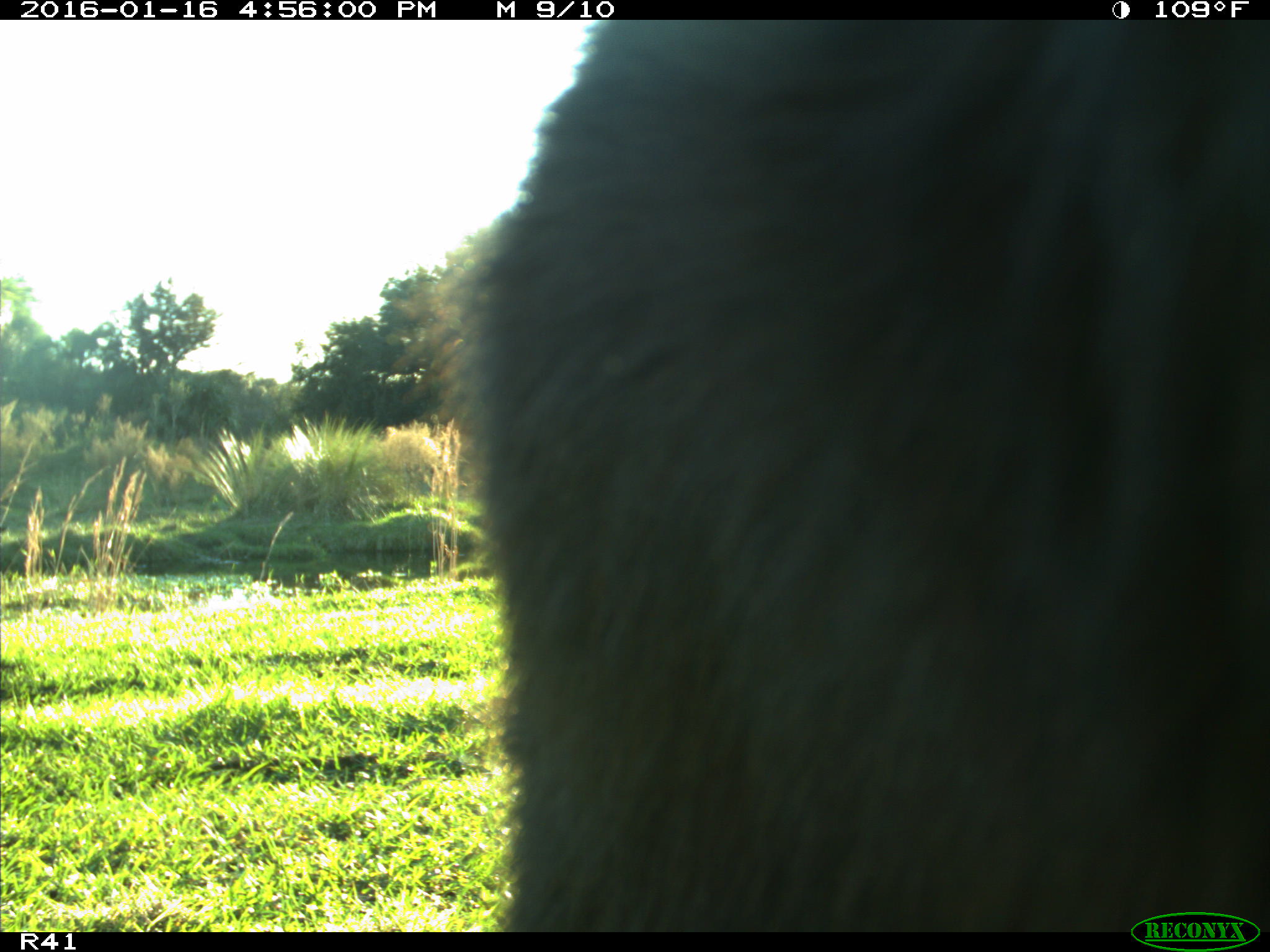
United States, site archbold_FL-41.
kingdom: Animalia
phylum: Chordata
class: Mammalia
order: Artiodactyla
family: Bovidae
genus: Bos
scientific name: Bos taurus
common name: domestic cow